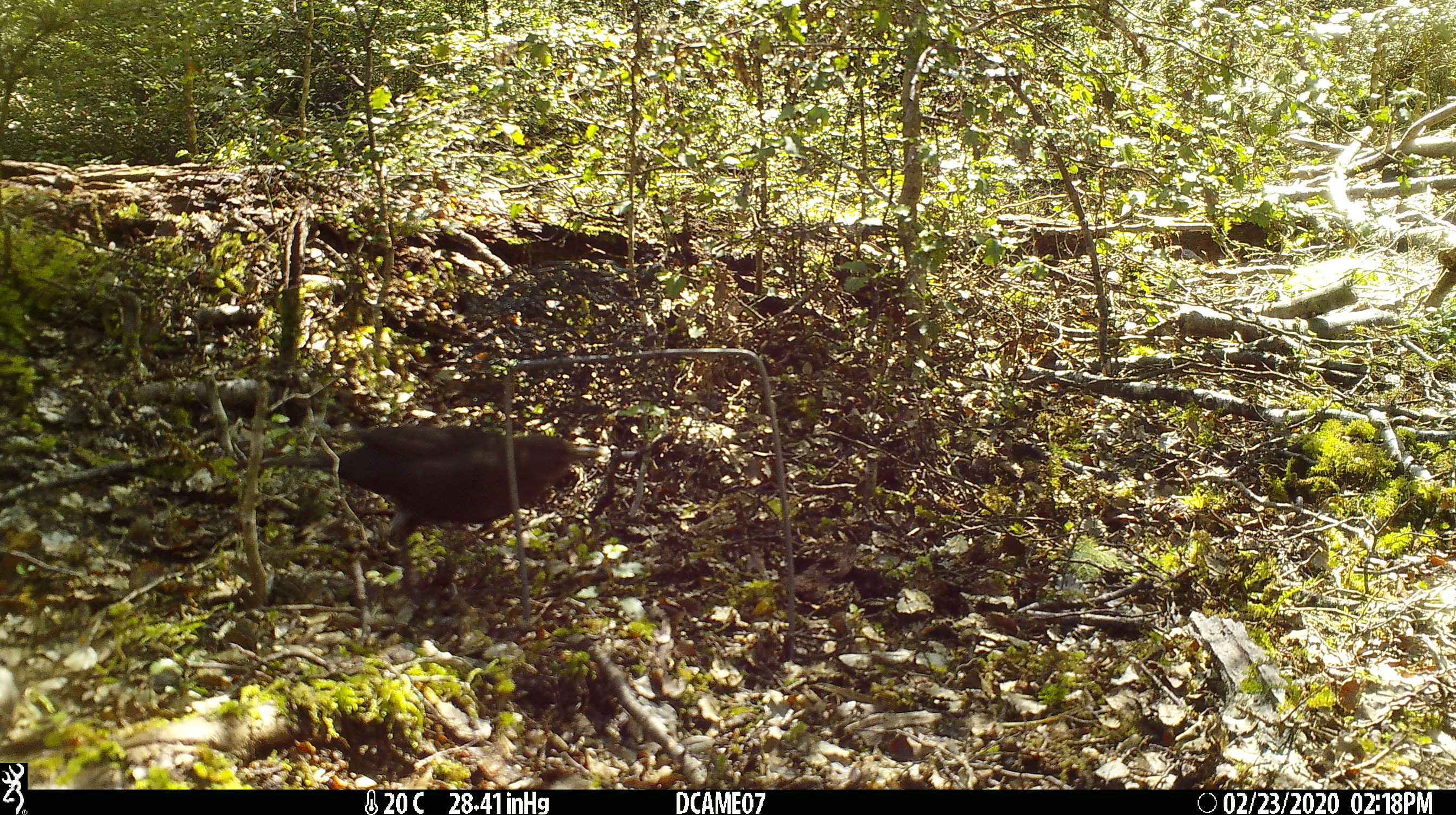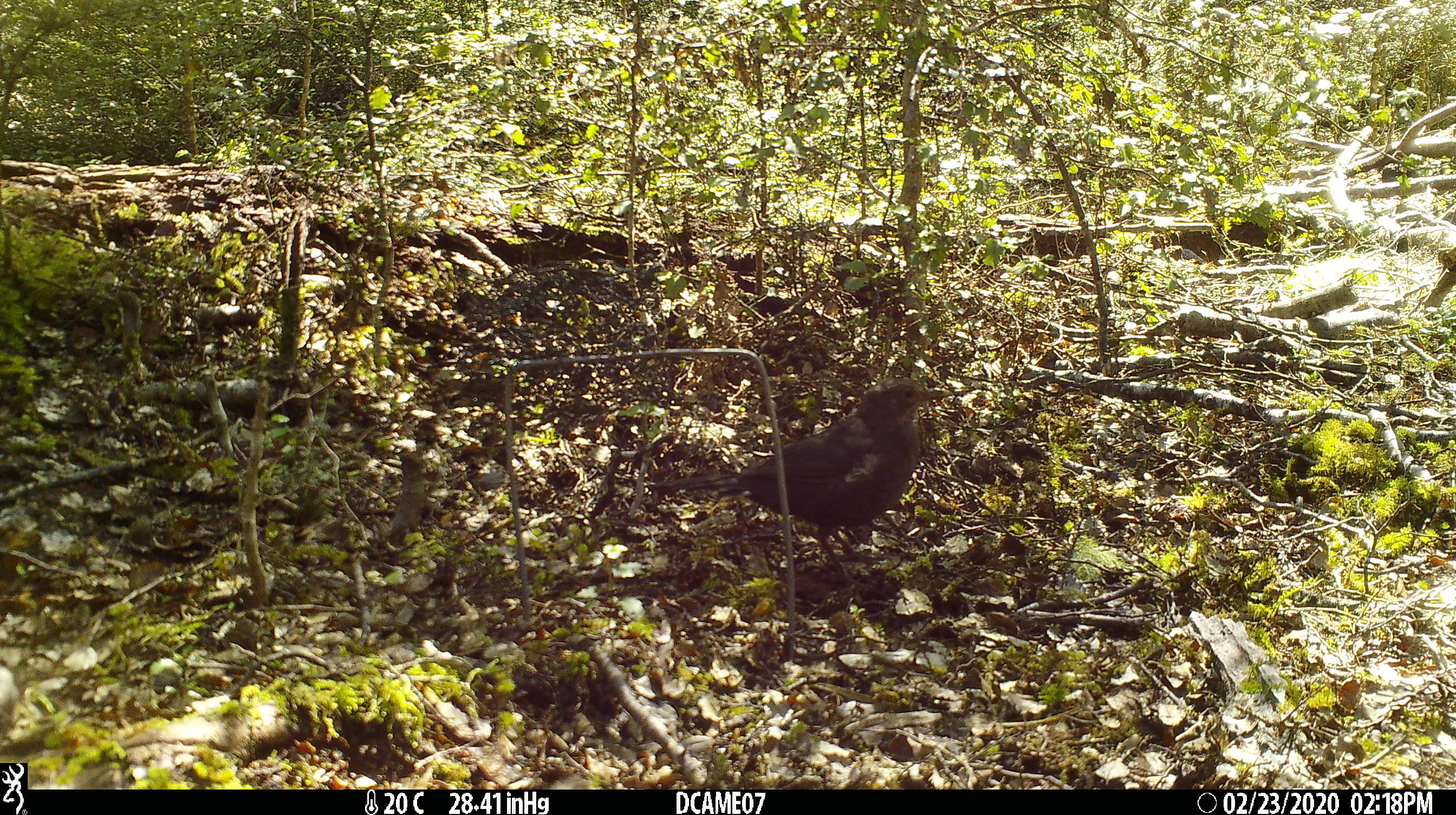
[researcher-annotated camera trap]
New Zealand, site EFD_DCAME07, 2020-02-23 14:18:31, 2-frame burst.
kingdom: Animalia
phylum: Chordata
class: Aves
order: Passeriformes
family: Turdidae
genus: Turdus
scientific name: Turdus merula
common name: eurasian blackbird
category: blackbird